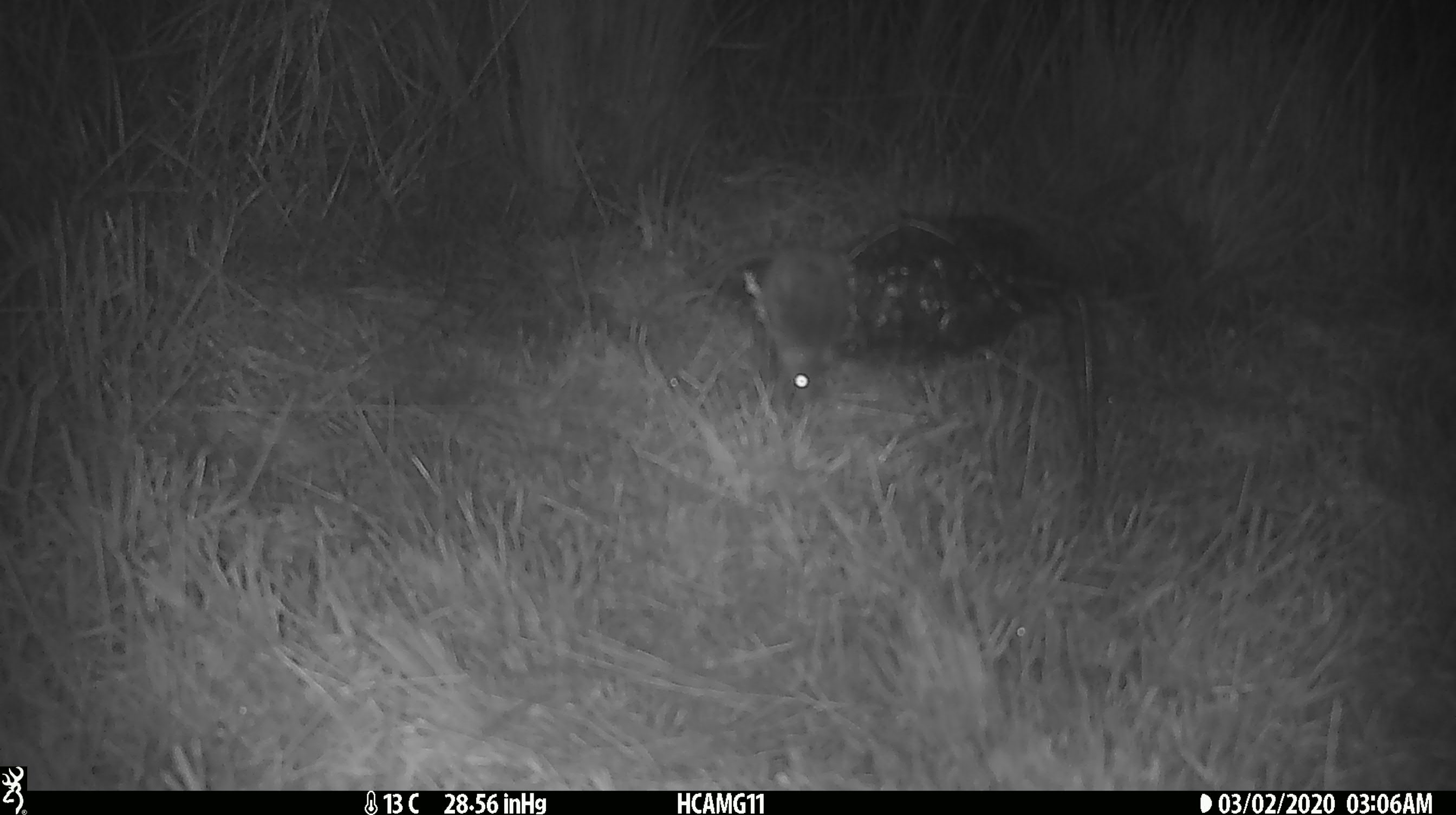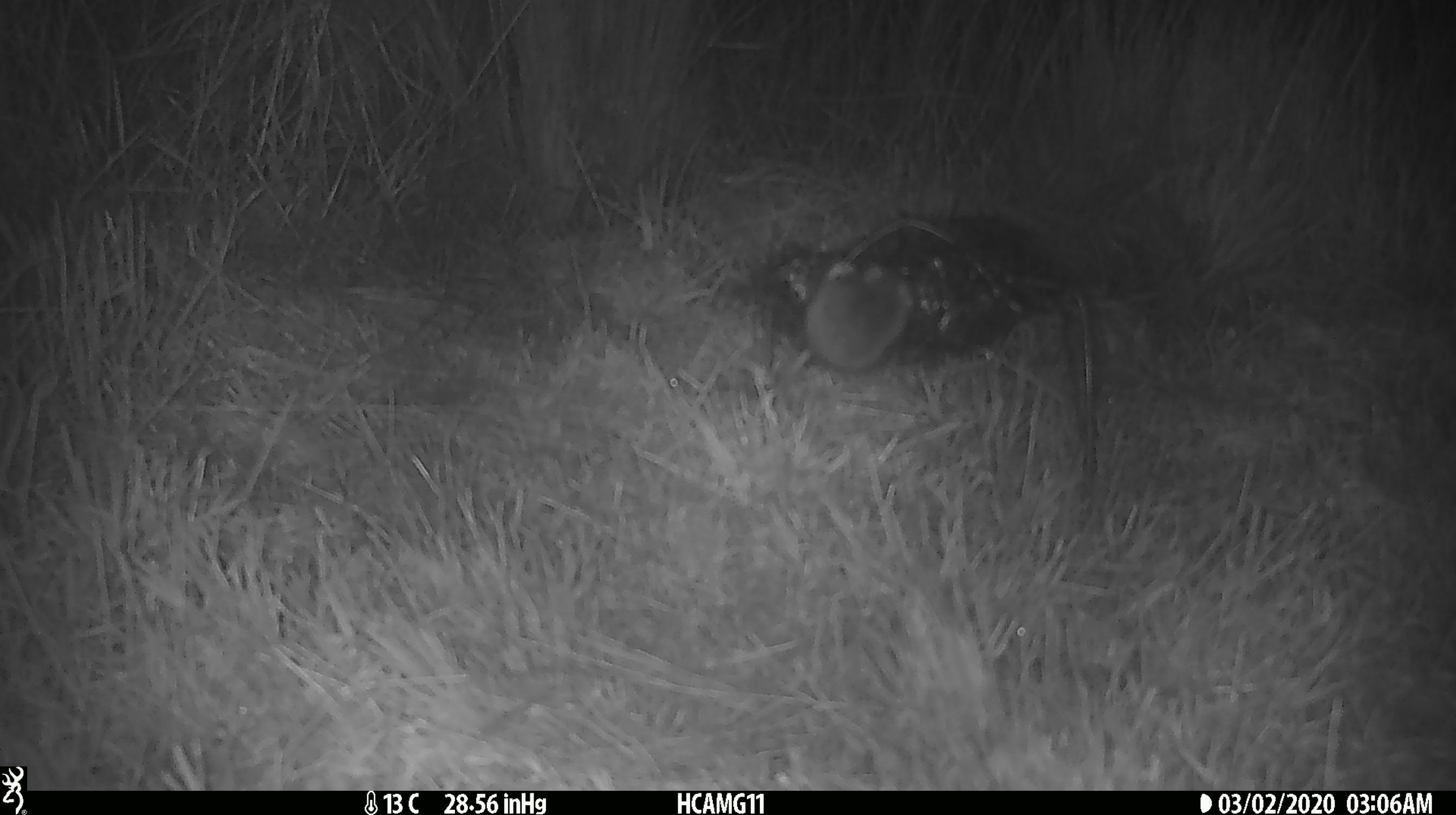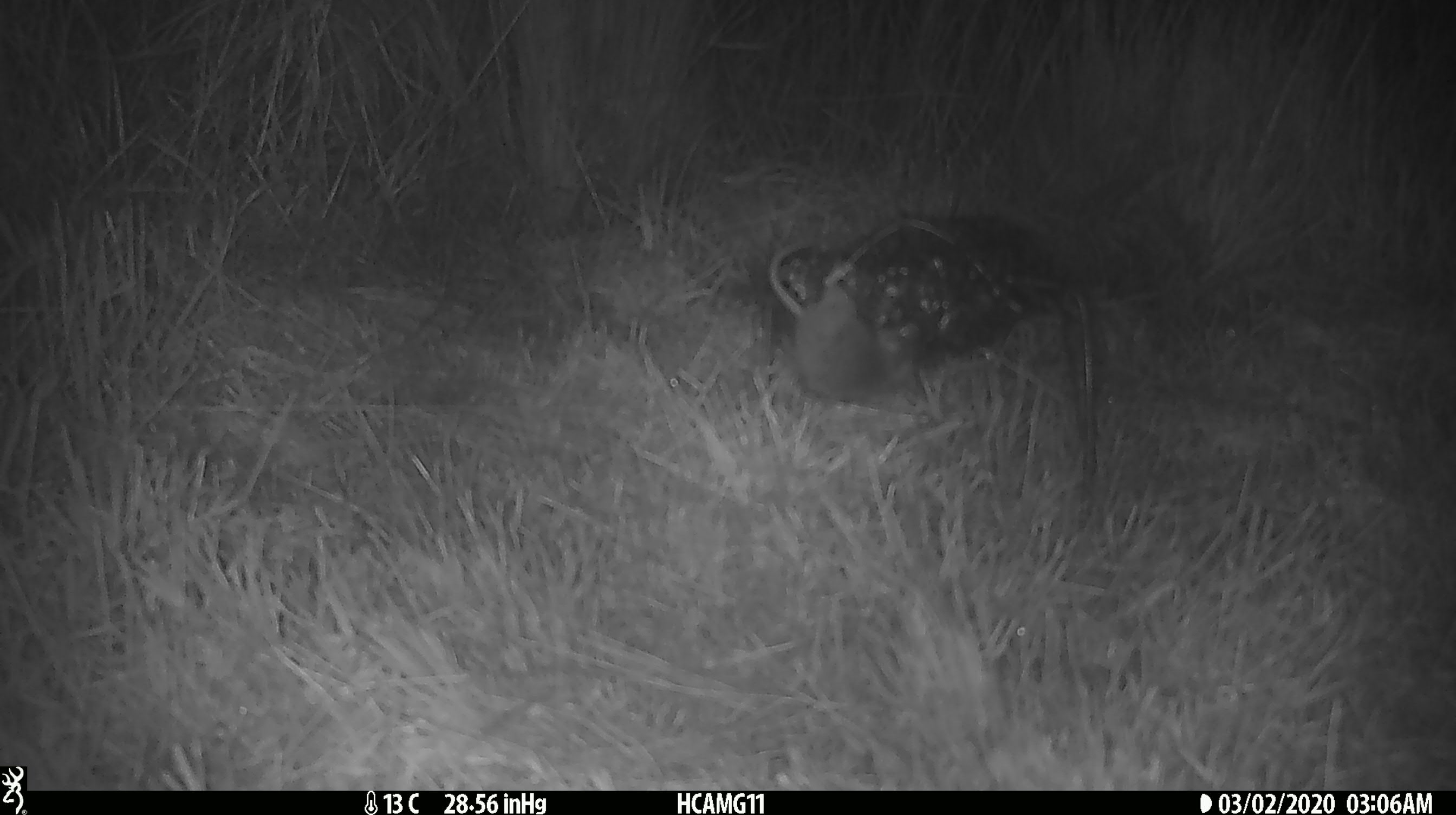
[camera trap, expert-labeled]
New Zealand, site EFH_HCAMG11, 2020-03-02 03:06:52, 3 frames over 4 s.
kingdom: Animalia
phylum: Chordata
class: Mammalia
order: Rodentia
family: Muridae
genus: Mus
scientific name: Mus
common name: mouse